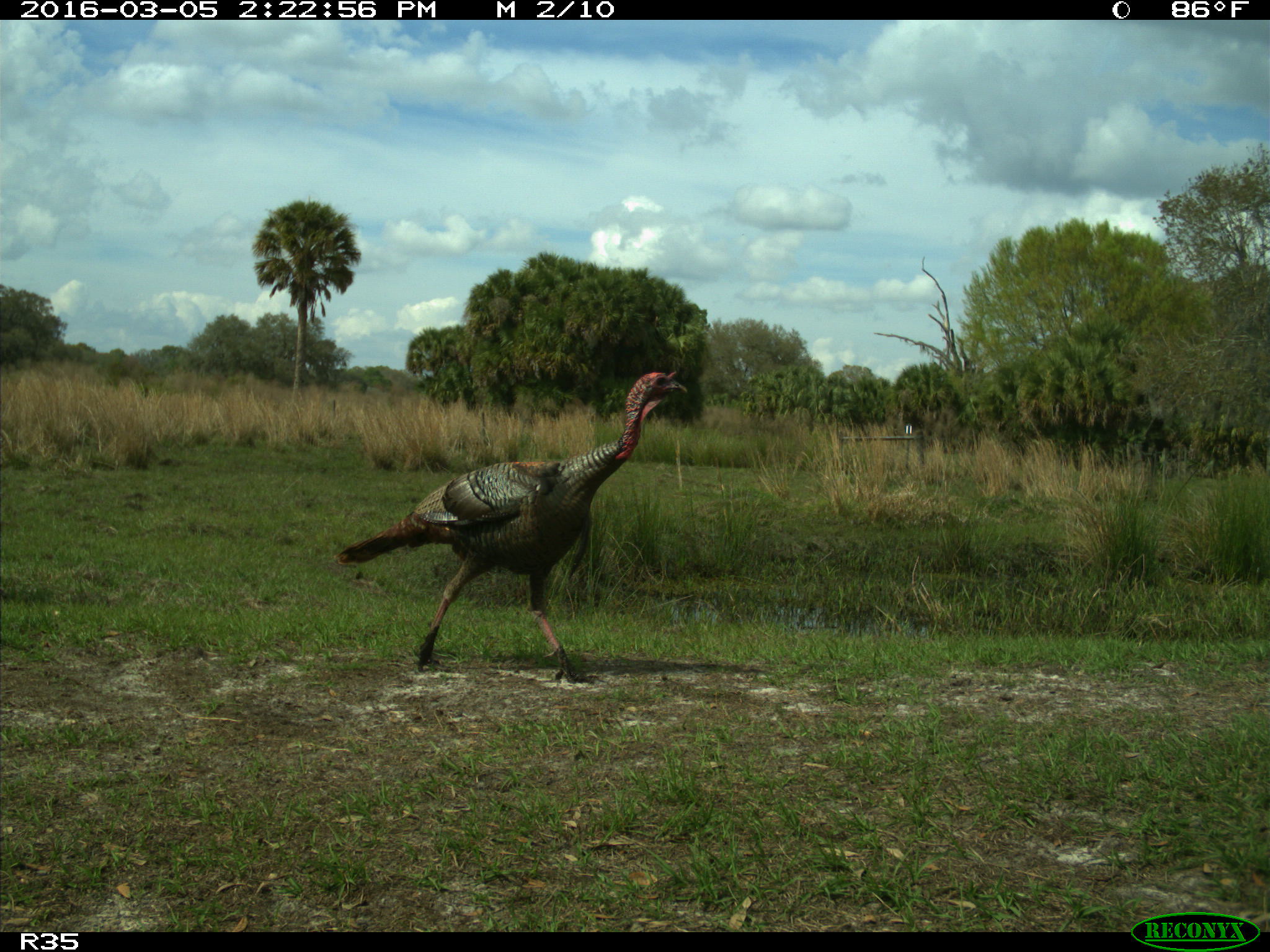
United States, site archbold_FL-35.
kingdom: Animalia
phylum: Chordata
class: Aves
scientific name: Aves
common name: birds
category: unidentified bird